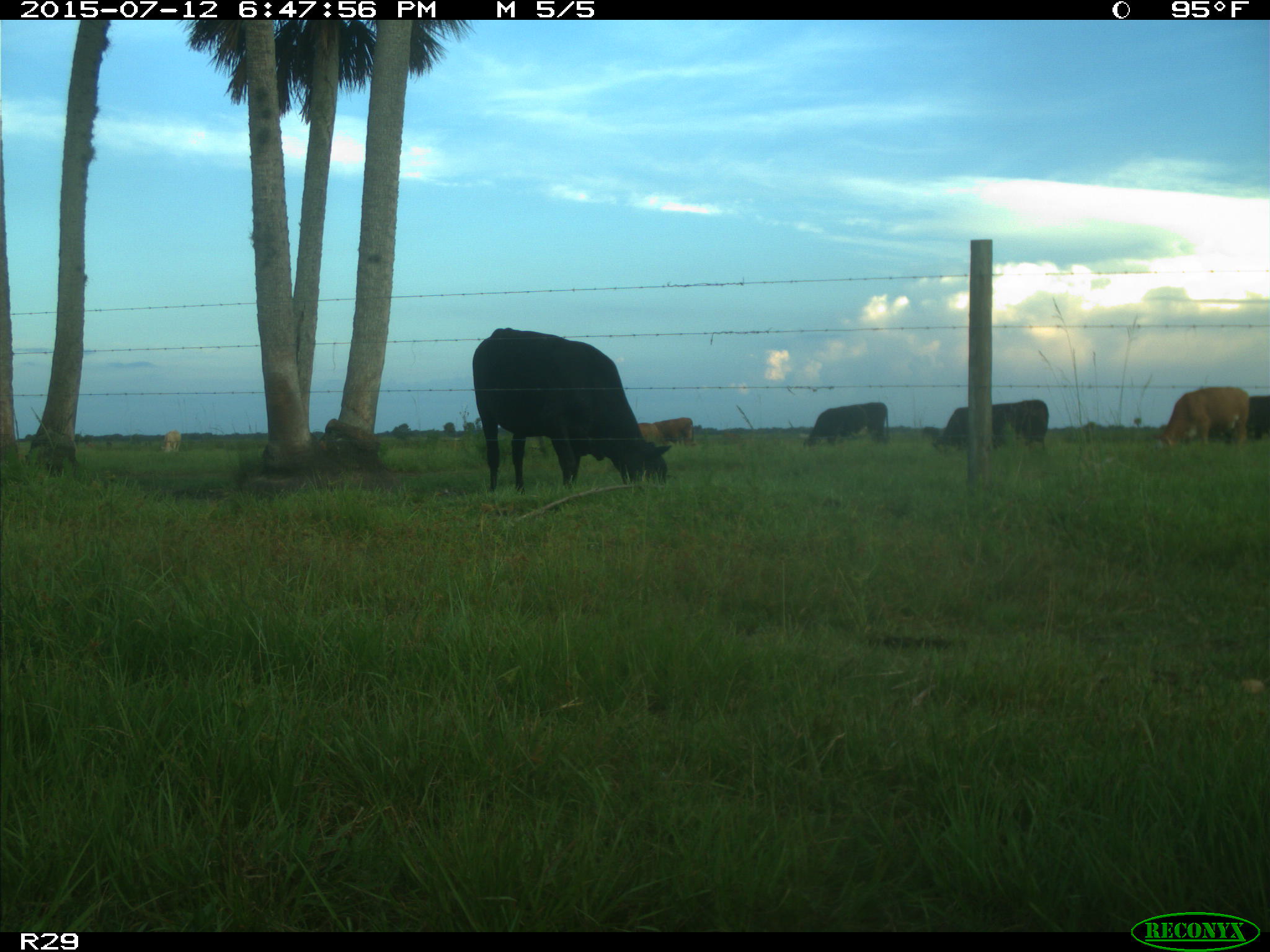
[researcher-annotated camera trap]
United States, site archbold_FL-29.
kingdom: Animalia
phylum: Chordata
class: Mammalia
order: Artiodactyla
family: Bovidae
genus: Bos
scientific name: Bos taurus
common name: domestic cow